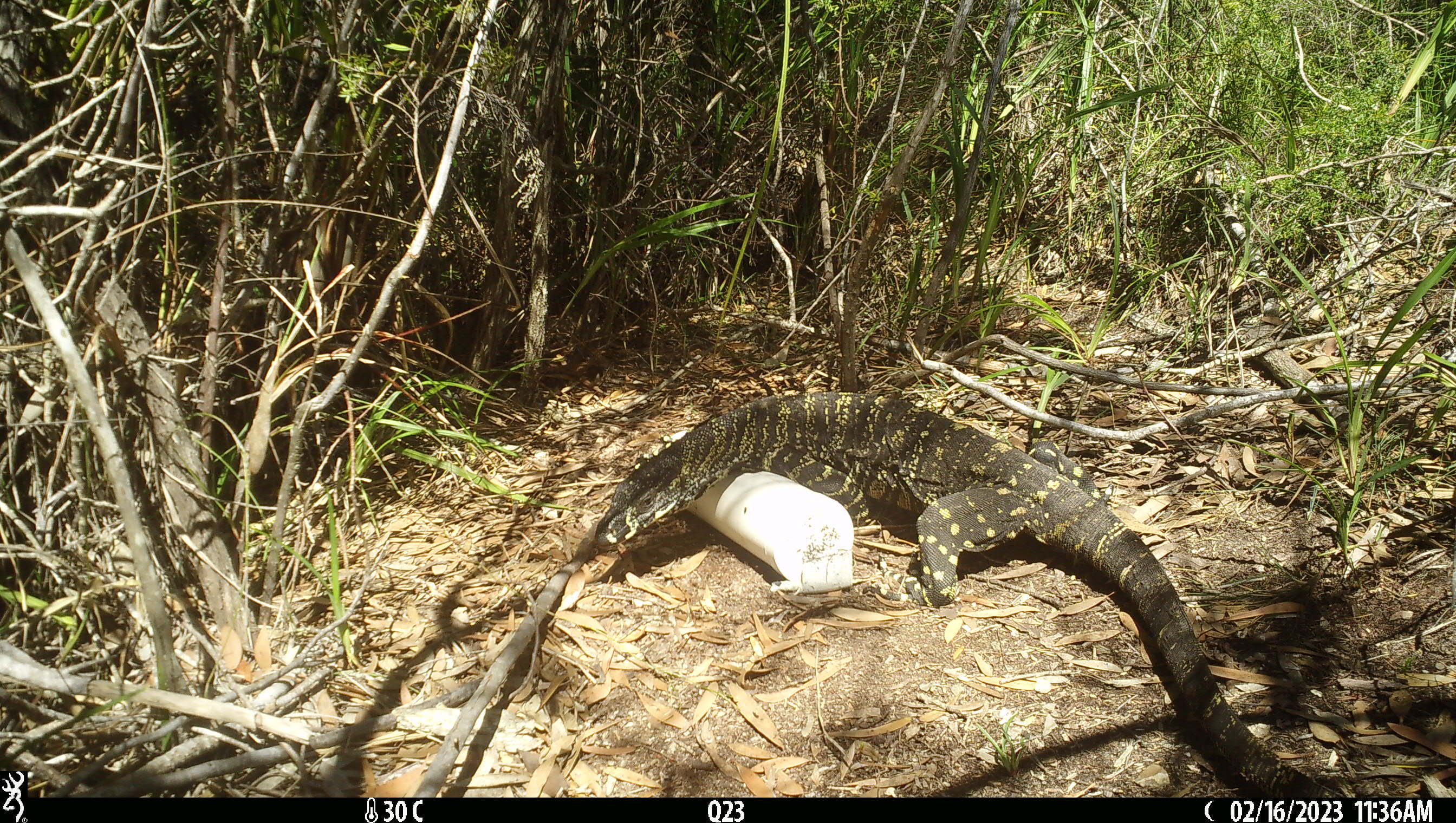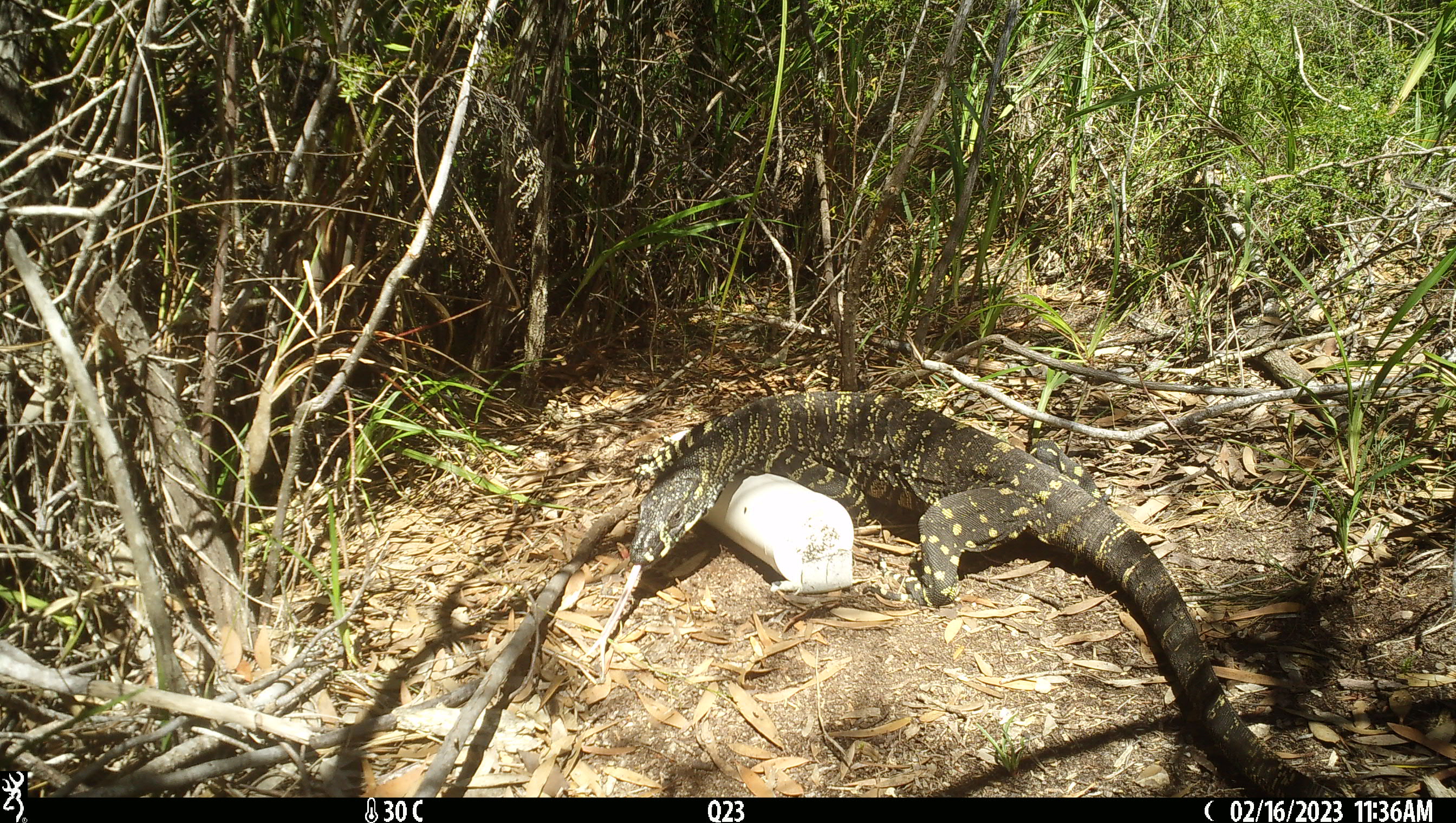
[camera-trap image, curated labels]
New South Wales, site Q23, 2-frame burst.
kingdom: Animalia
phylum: Chordata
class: Reptilia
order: Squamata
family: Varanidae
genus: Varanus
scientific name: Varanus varius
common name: lace monitor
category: goanna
Goanna (lace monitor) (Varanus varius).